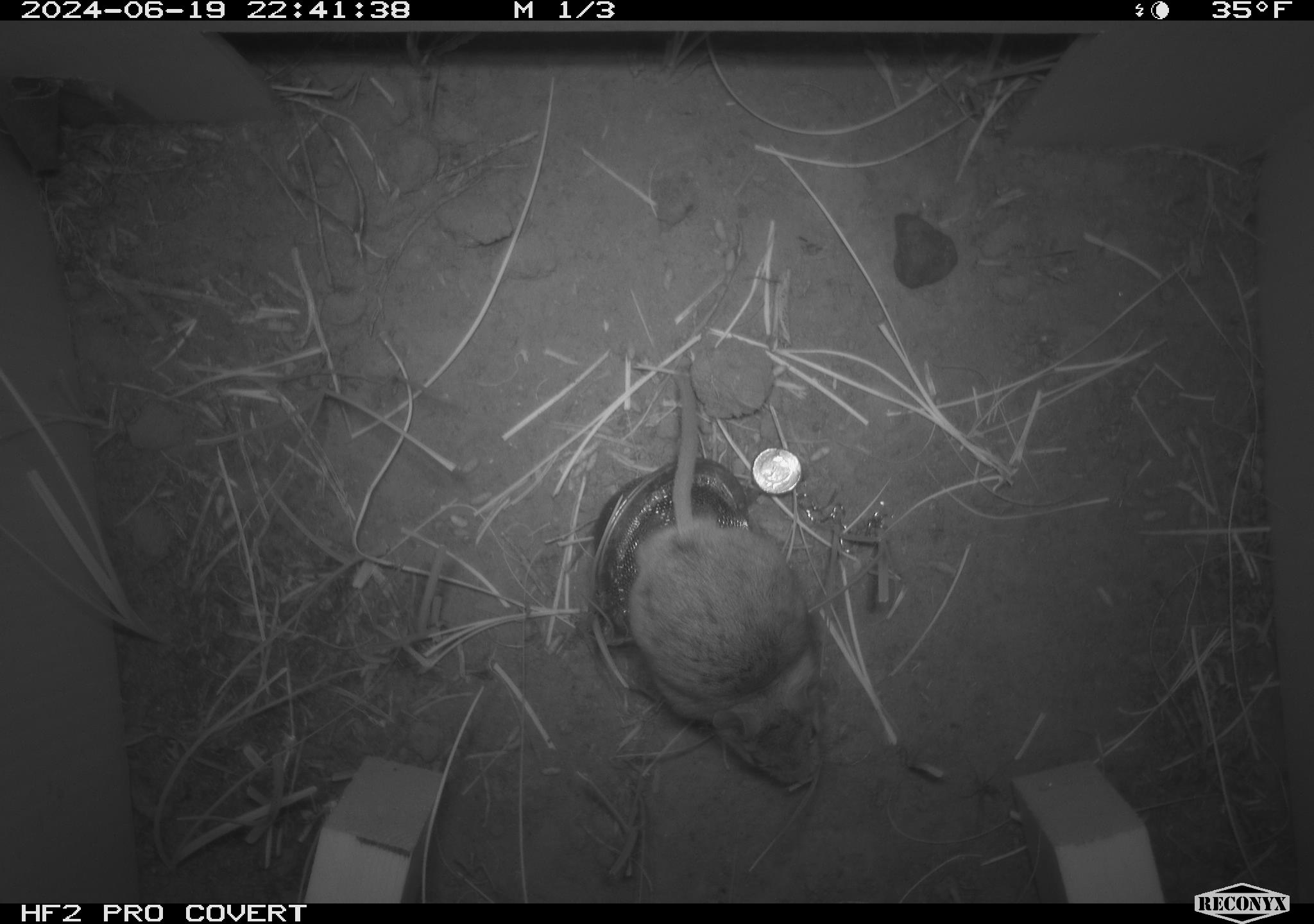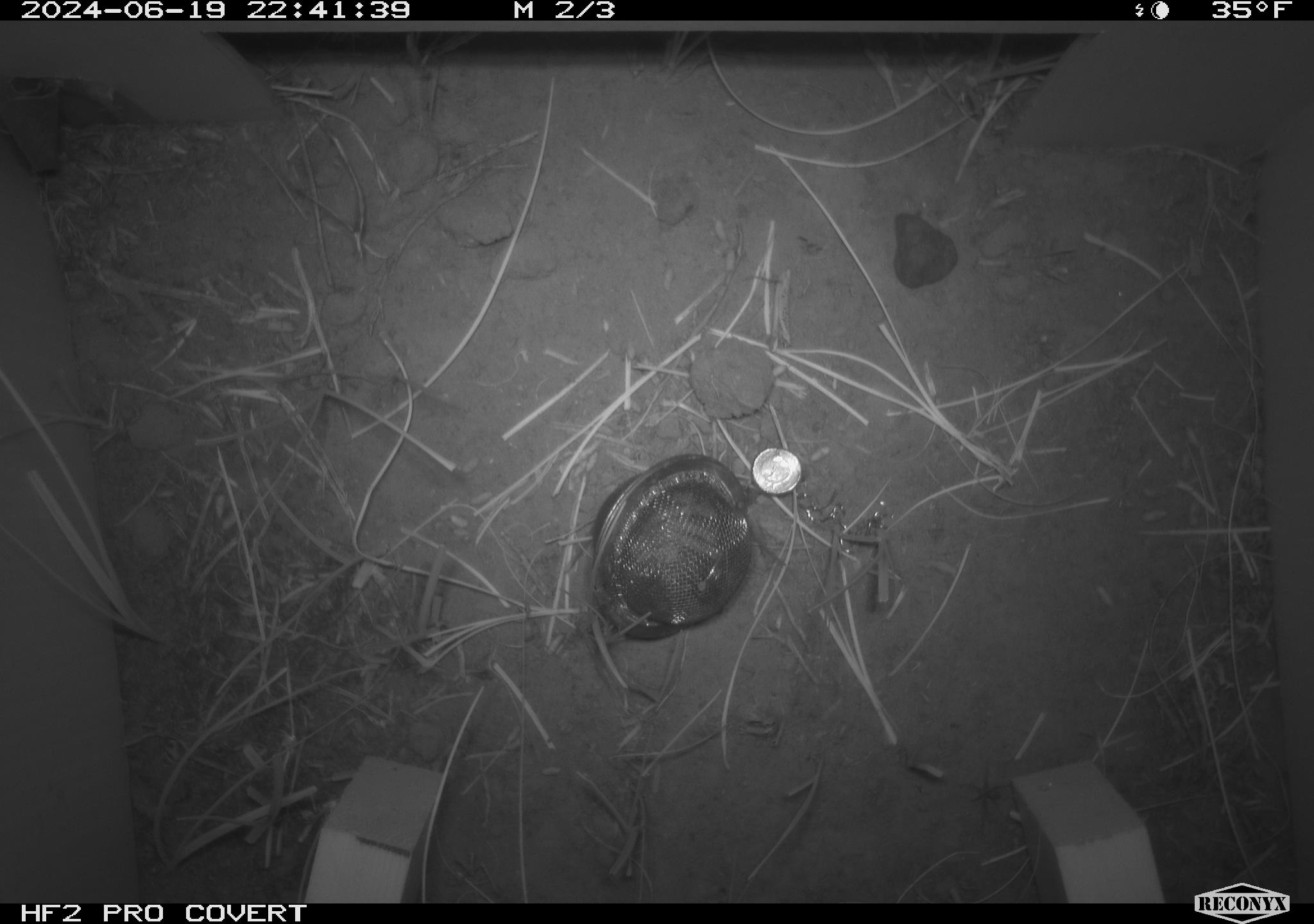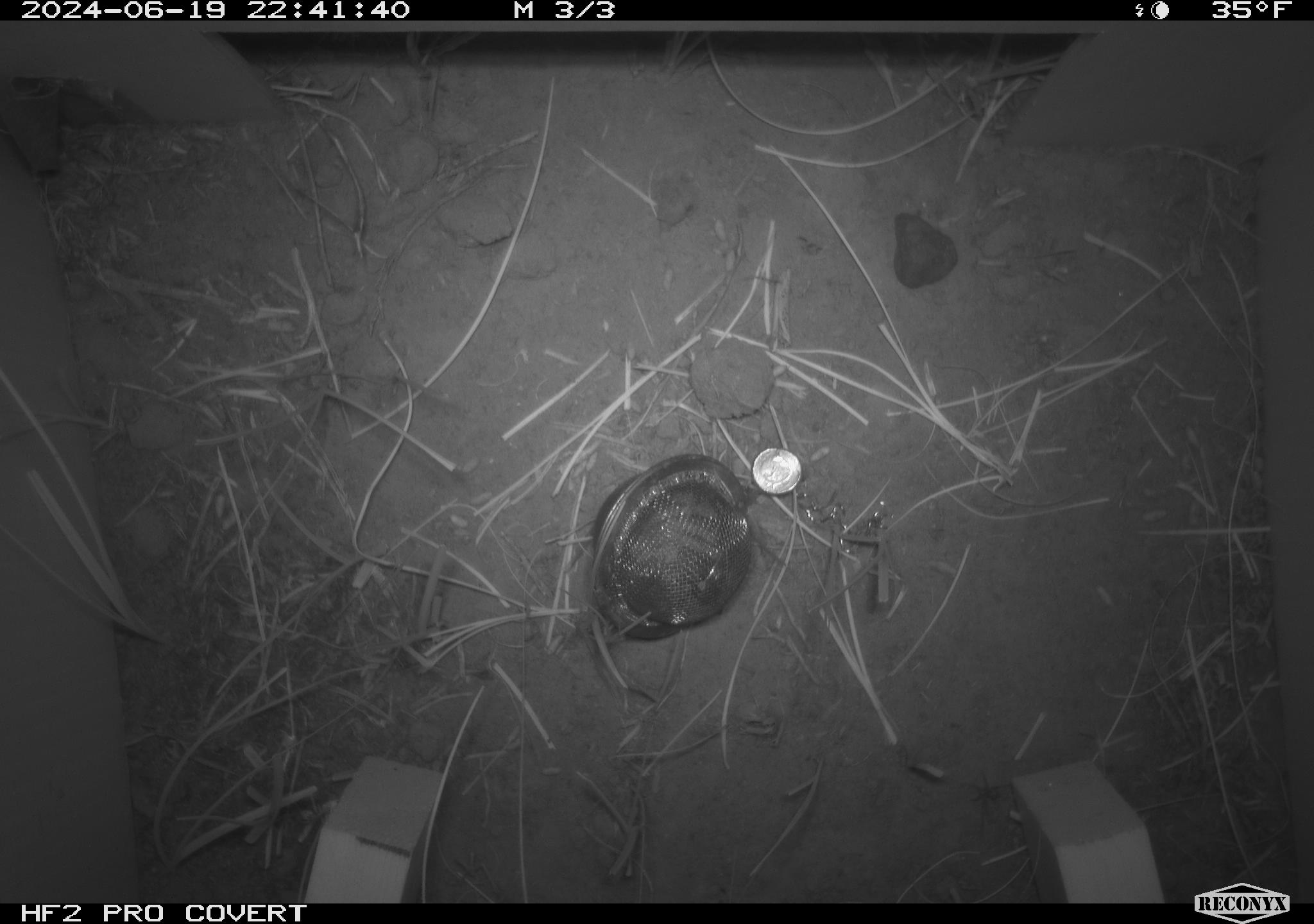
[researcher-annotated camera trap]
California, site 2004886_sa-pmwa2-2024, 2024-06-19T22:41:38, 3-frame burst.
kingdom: Animalia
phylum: Chordata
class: Mammalia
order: Rodentia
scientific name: Rodentia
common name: mouse species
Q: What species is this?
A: Mouse species (Rodentia).